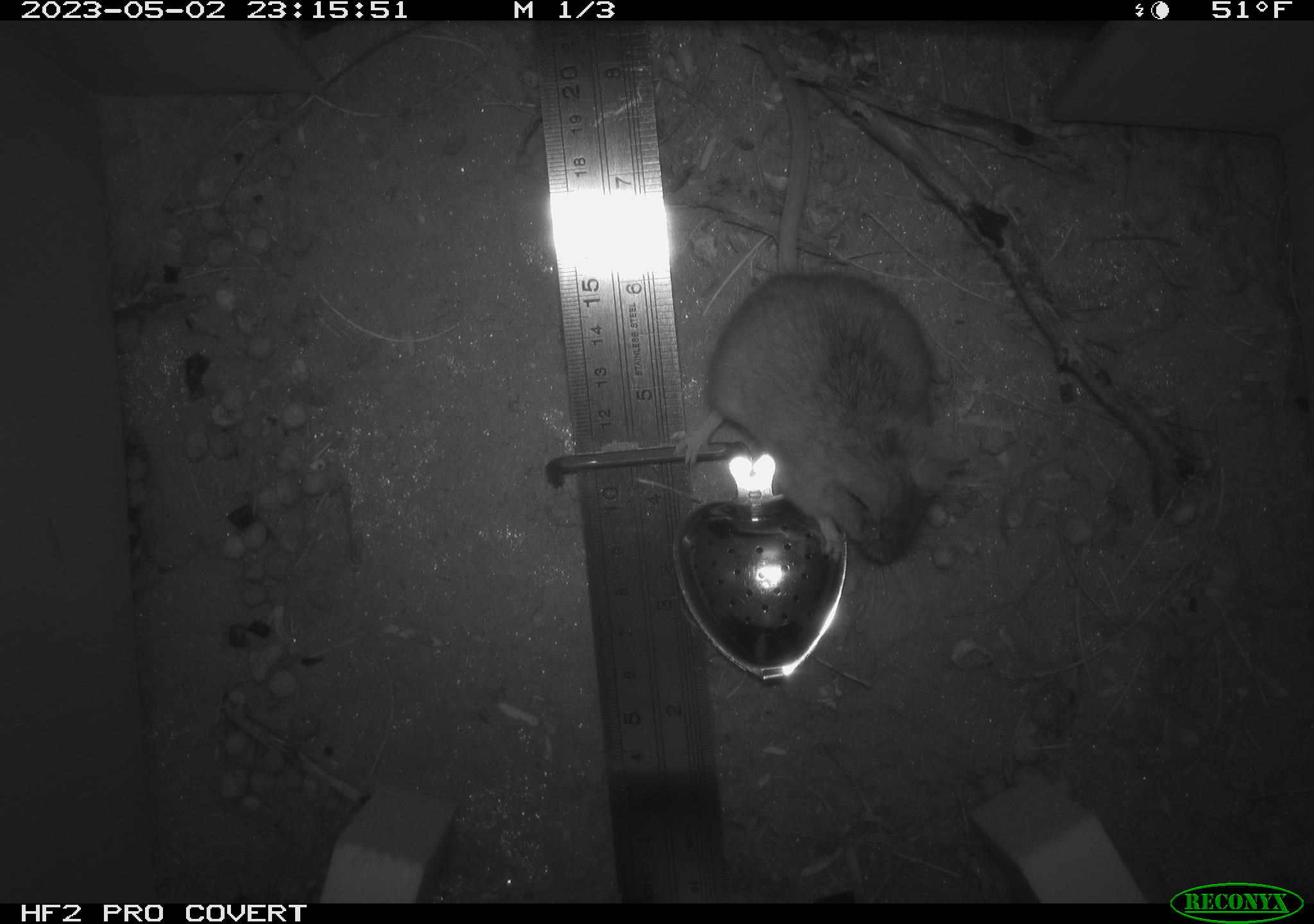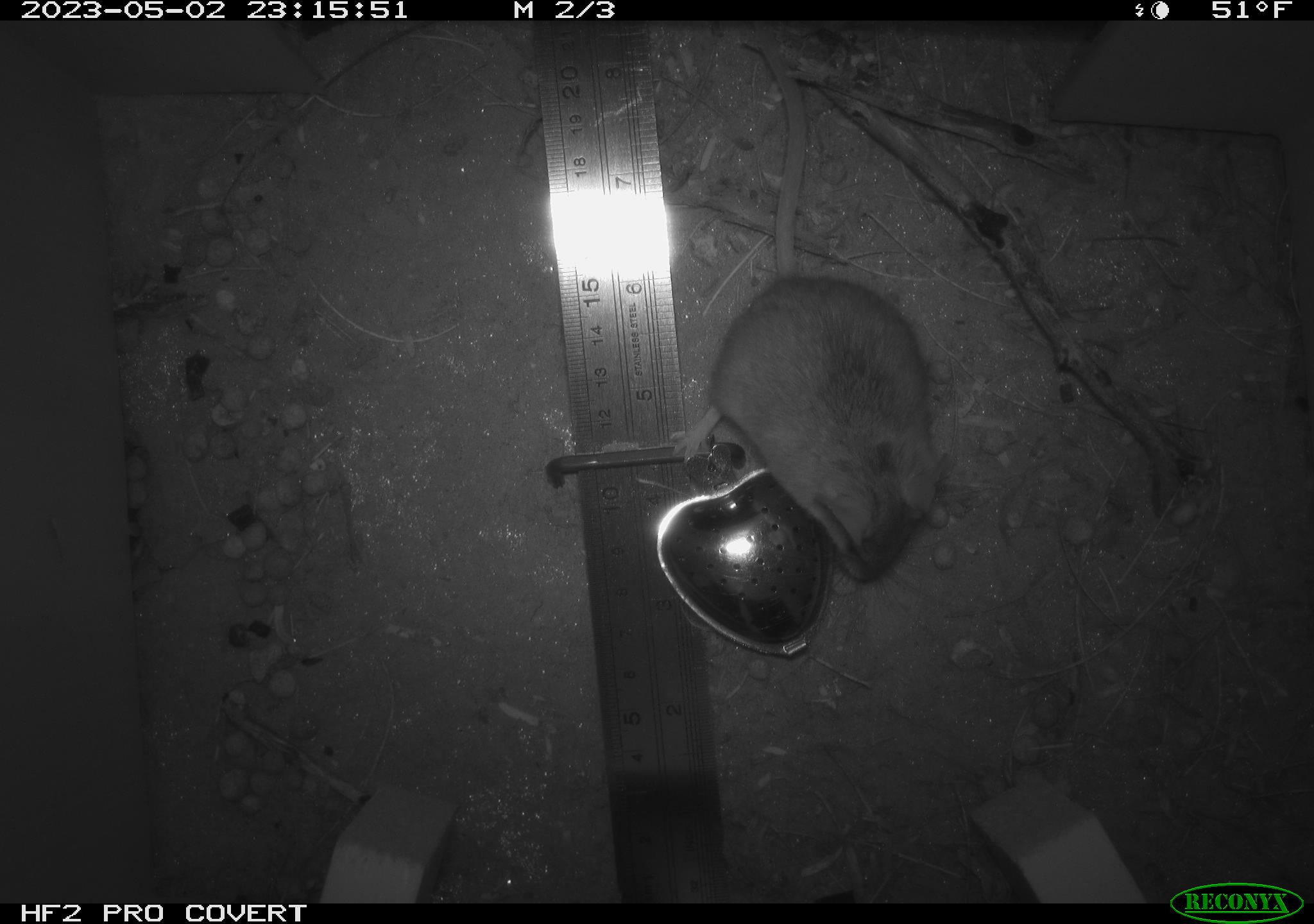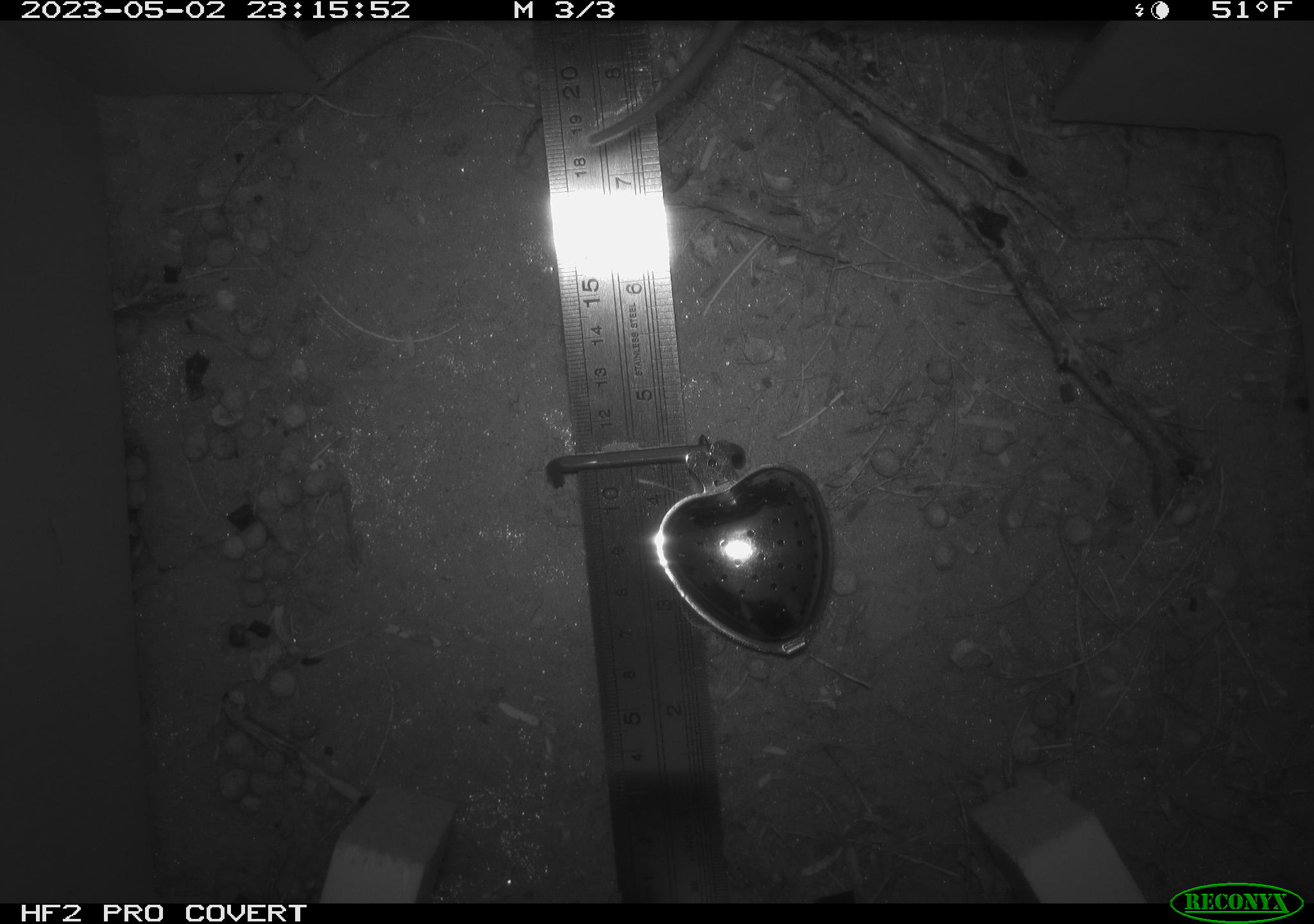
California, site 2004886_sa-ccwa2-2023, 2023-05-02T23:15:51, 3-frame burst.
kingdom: Animalia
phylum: Chordata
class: Mammalia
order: Rodentia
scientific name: Rodentia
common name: mouse species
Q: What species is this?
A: Mouse species (Rodentia).